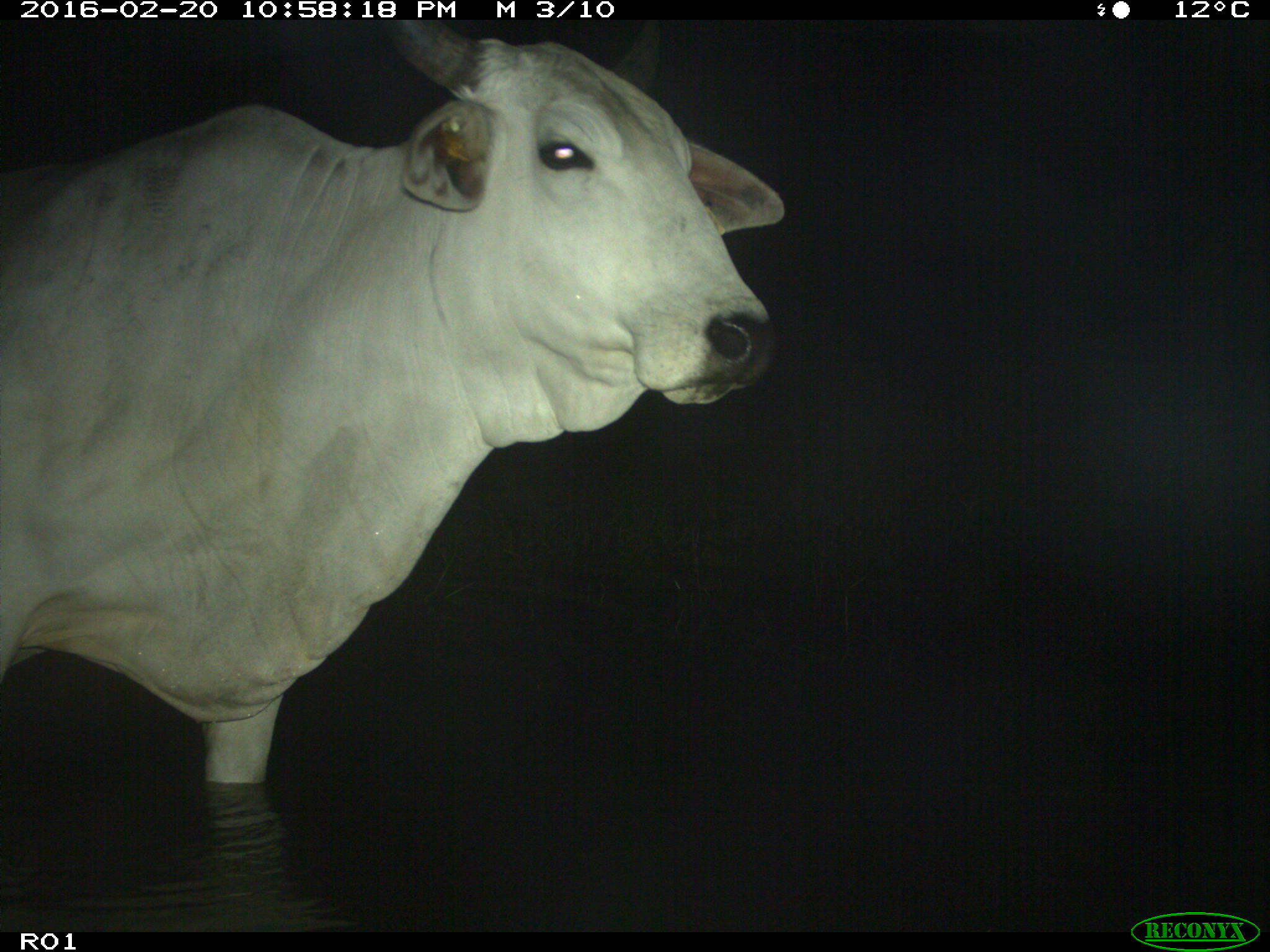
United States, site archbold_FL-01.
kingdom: Animalia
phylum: Chordata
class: Mammalia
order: Artiodactyla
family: Bovidae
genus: Bos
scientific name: Bos taurus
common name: domestic cow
Bos taurus (domestic cow).